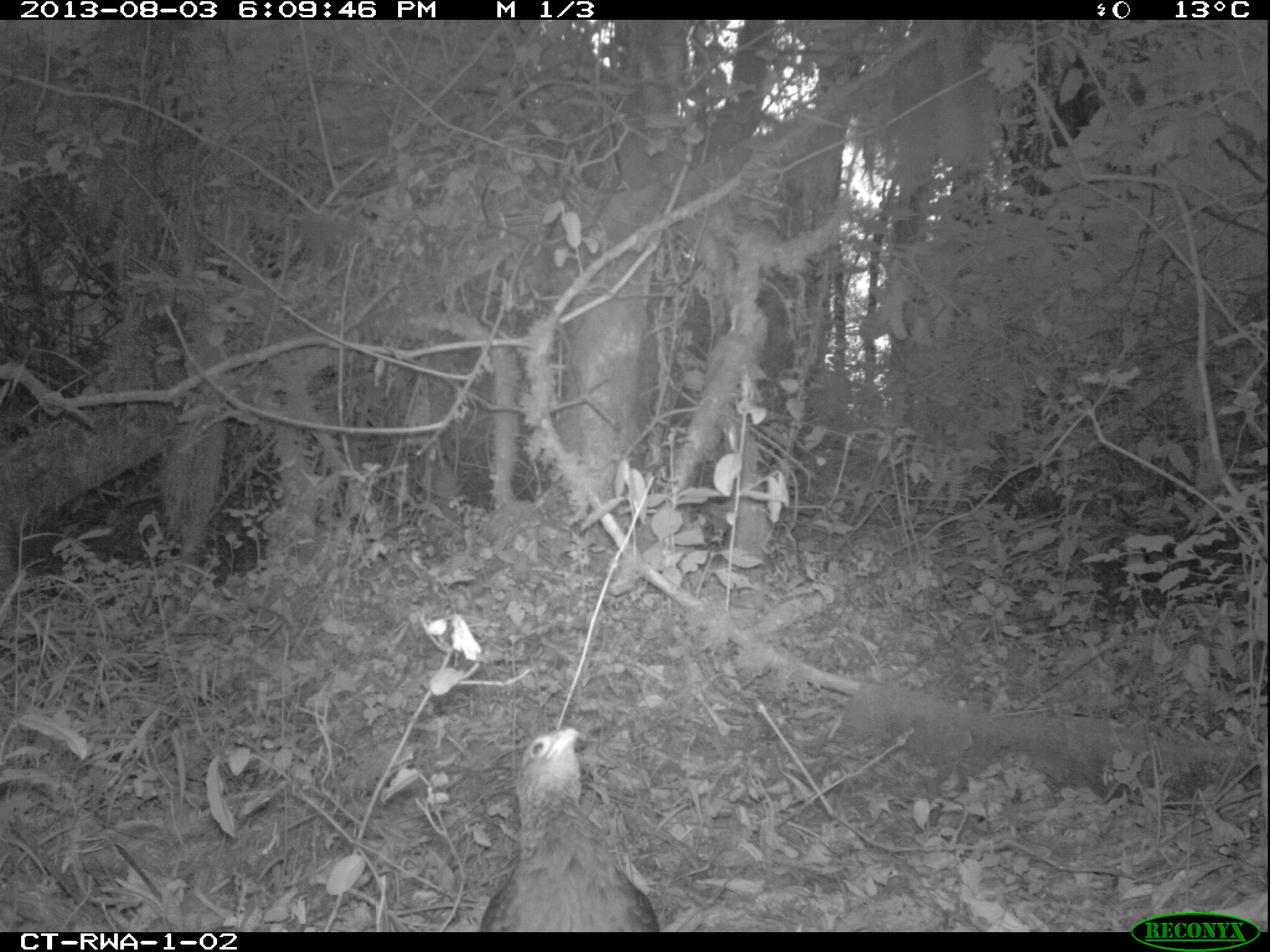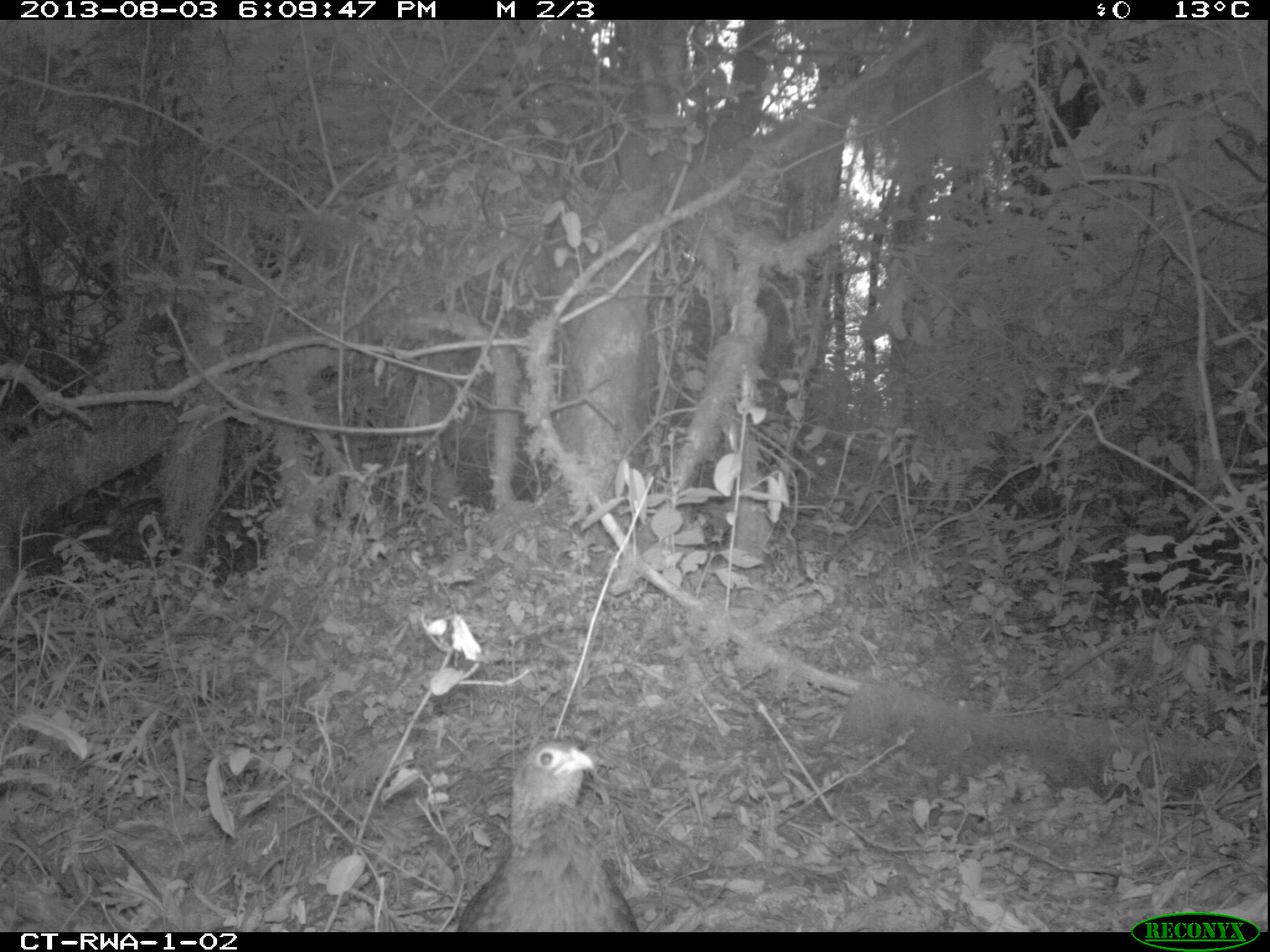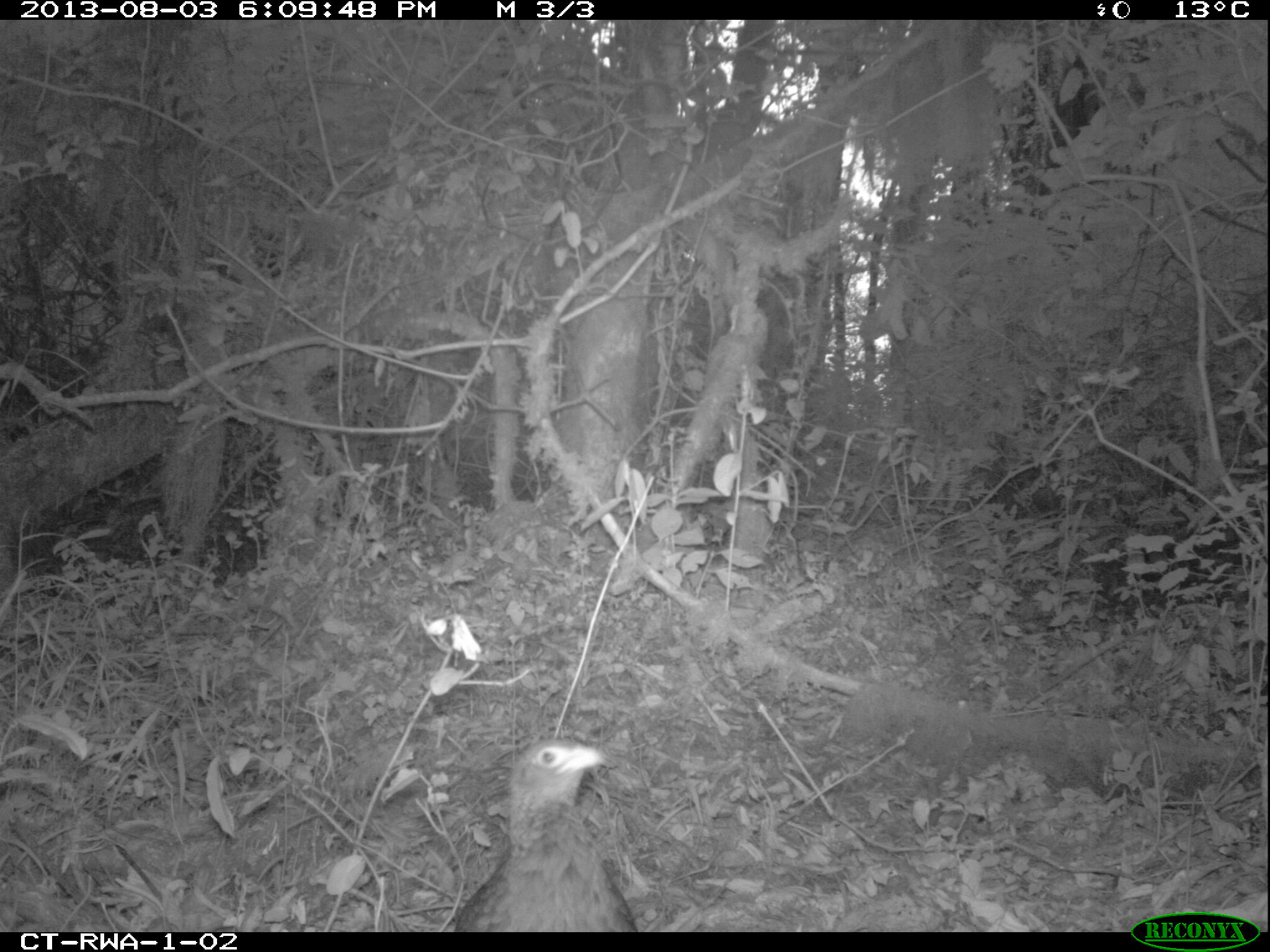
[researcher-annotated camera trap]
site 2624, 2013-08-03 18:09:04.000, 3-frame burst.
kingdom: Animalia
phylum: Chordata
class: Aves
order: Galliformes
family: Phasianidae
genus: Pternistis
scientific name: Pternistis nobilis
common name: handsome francolin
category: francolinus nobilis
Francolinus nobilis (handsome francolin) (Pternistis nobilis), count 1.